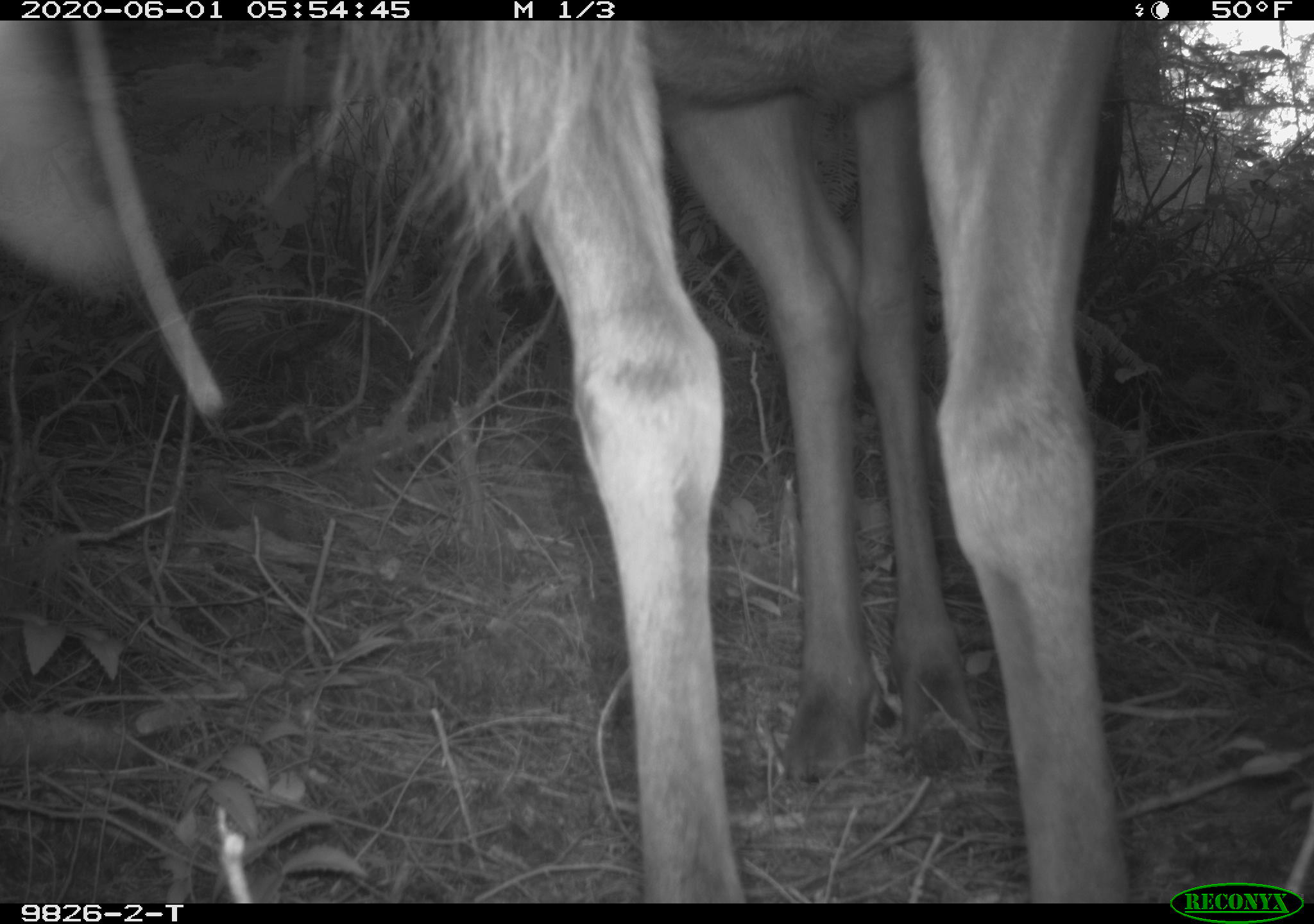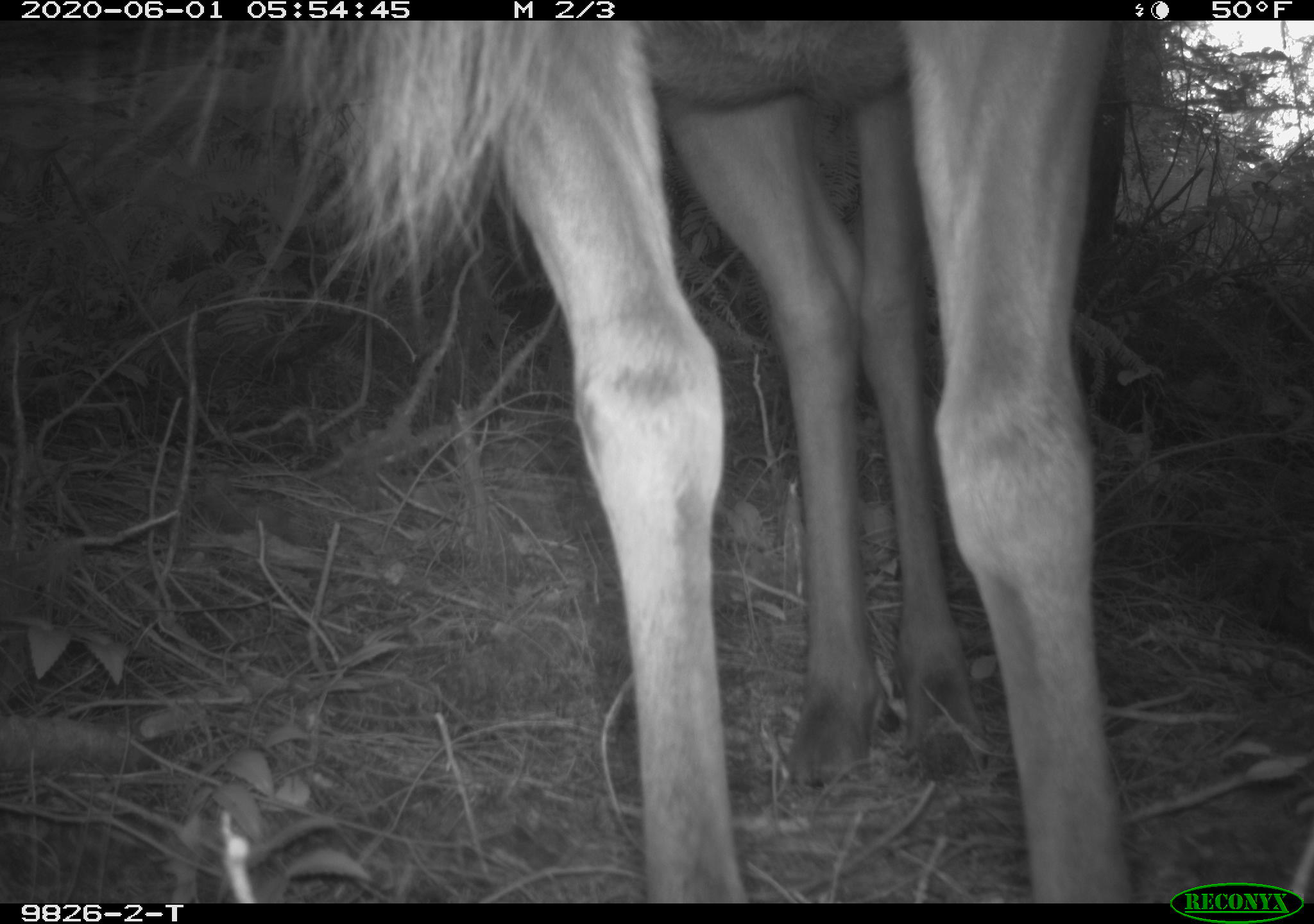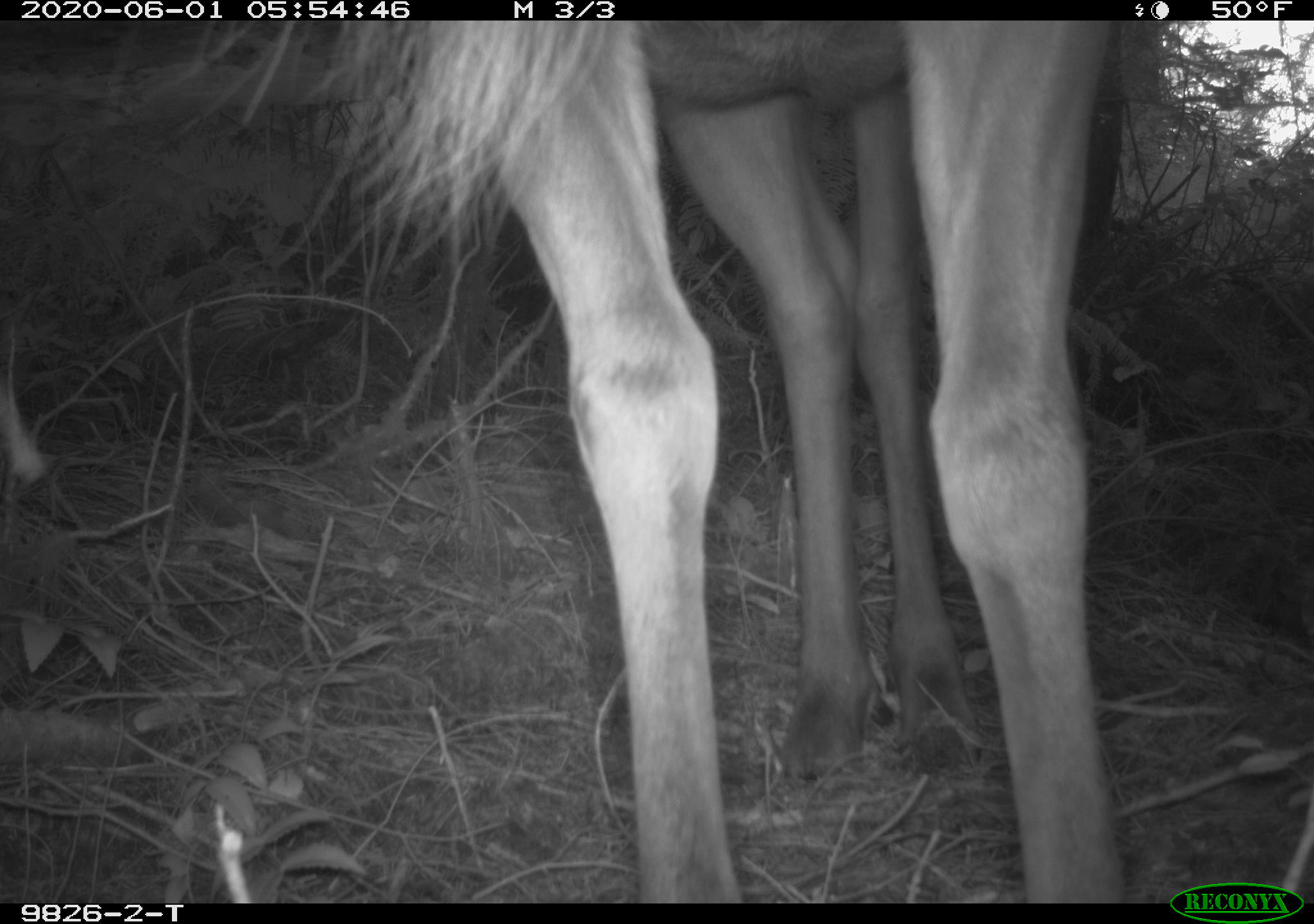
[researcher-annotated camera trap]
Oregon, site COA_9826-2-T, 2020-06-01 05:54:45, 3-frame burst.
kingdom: Animalia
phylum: Chordata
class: Mammalia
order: Artiodactyla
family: Cervidae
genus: Cervus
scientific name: Cervus canadensis roosevelti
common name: roosevelt elk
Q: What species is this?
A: Roosevelt elk (Cervus canadensis roosevelti).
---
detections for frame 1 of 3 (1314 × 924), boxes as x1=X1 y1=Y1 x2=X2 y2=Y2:
roosevelt elk: x1=339 y1=37 x2=1149 y2=895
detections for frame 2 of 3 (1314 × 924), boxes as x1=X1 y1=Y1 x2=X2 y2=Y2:
roosevelt elk: x1=277 y1=31 x2=1146 y2=893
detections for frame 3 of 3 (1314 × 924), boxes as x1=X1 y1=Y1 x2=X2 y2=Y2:
roosevelt elk: x1=309 y1=28 x2=1149 y2=890